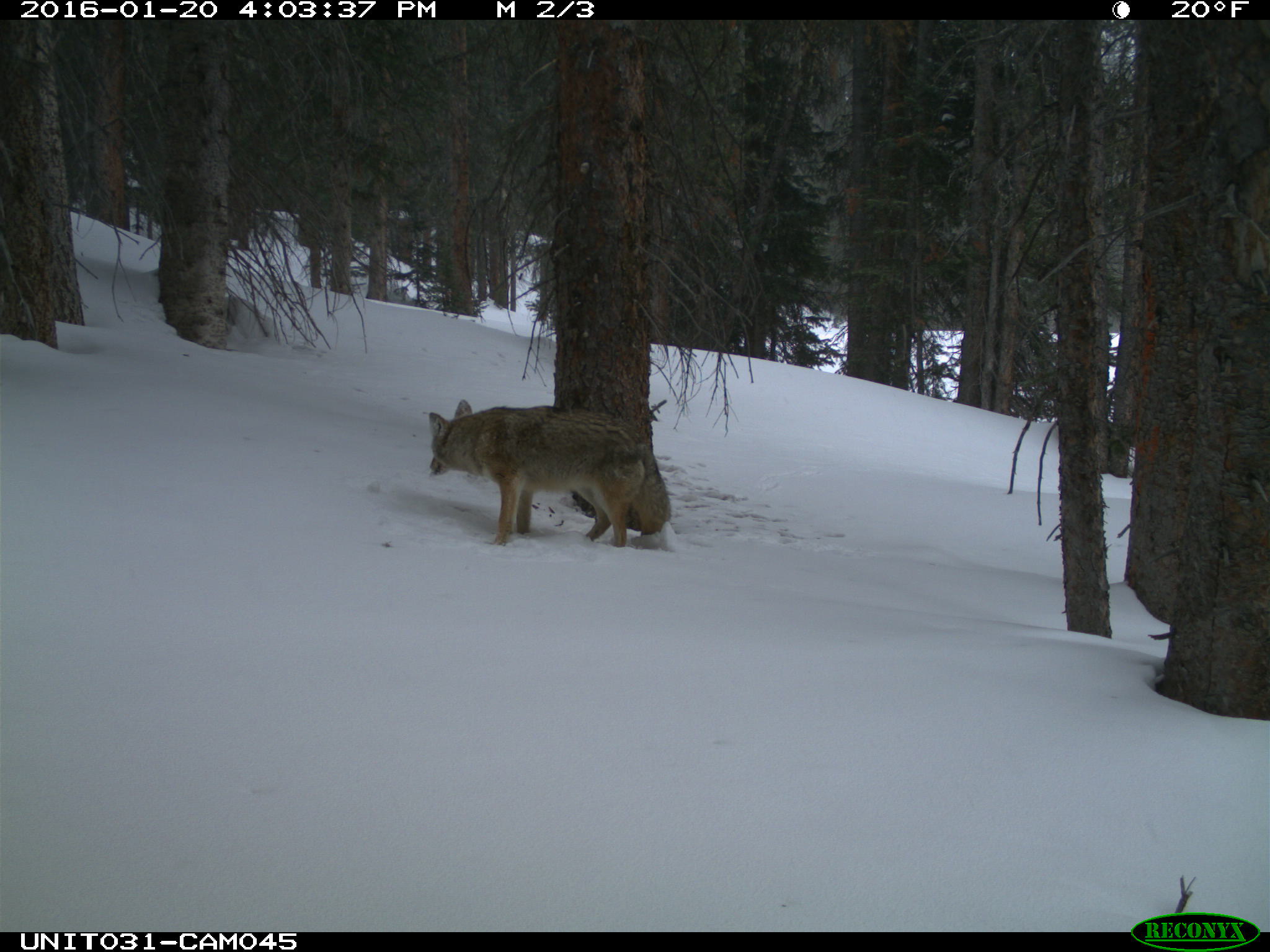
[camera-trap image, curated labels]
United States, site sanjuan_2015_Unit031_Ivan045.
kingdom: Animalia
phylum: Chordata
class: Mammalia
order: Carnivora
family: Canidae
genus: Canis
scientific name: Canis latrans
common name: coyote